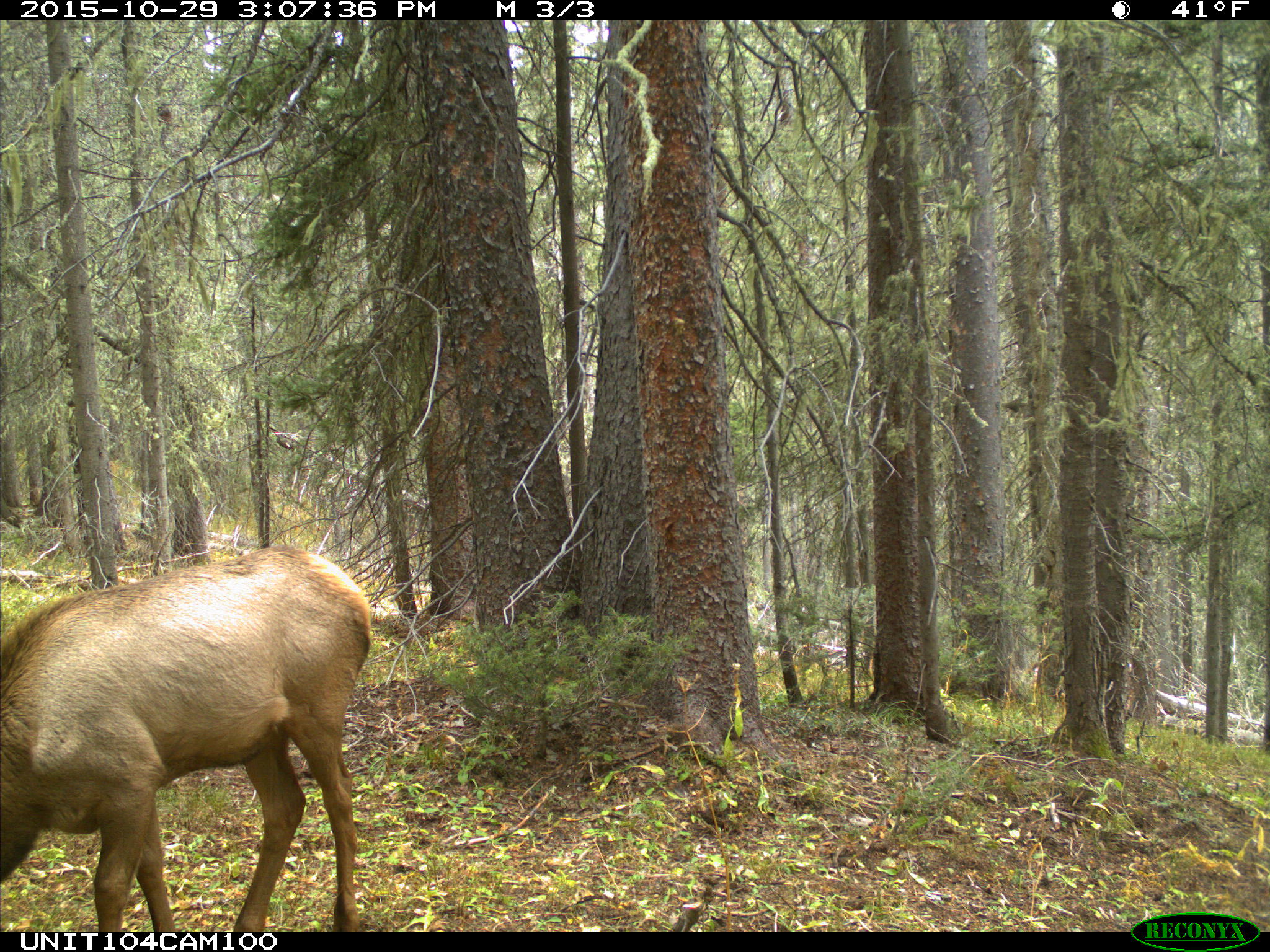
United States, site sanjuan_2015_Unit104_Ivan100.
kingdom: Animalia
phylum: Chordata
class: Mammalia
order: Artiodactyla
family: Cervidae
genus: Cervus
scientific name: Cervus elaphus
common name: red deer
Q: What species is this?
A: Cervus elaphus (red deer).